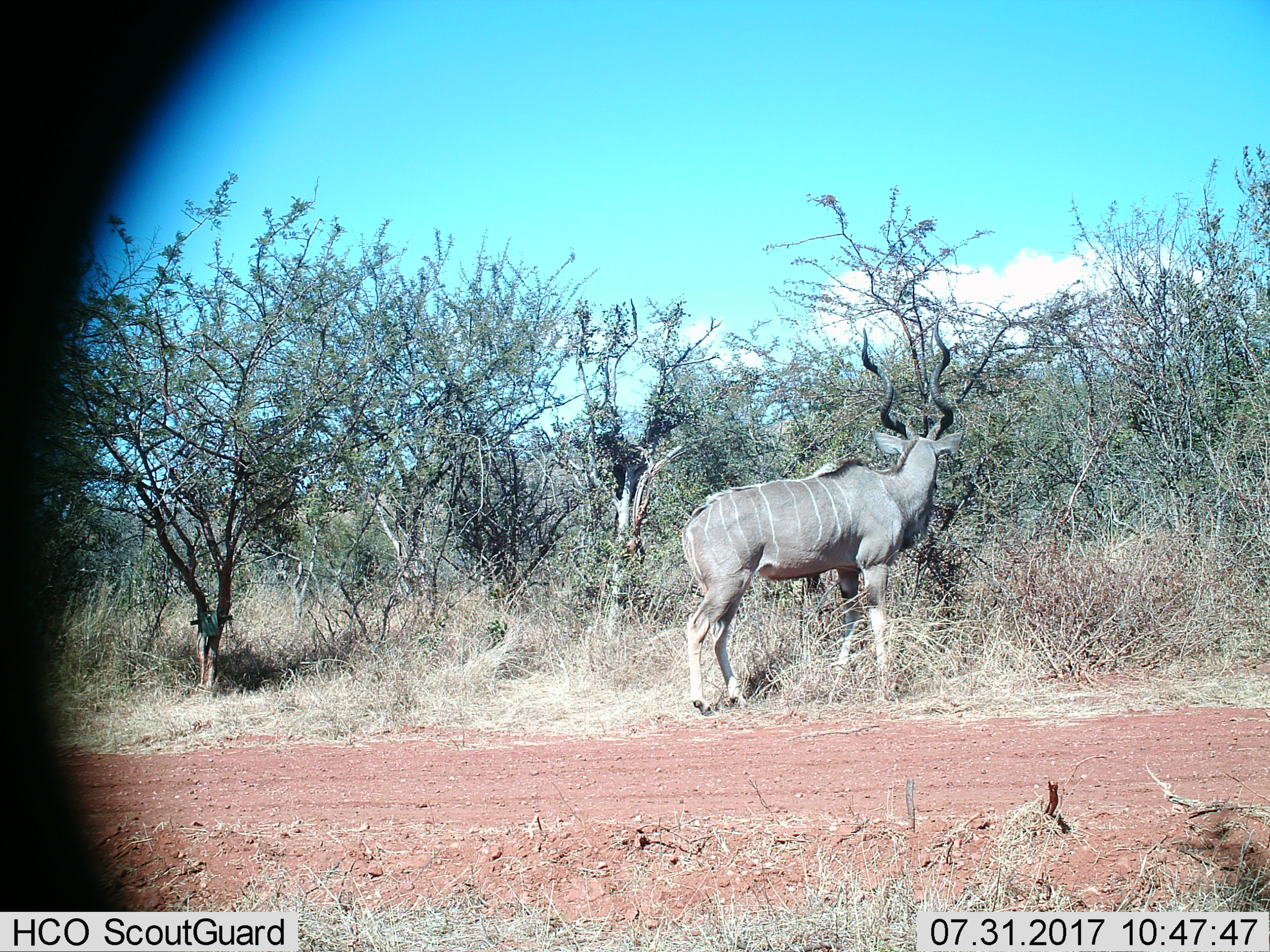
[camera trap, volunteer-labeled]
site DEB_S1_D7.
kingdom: Animalia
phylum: Chordata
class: Mammalia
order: Artiodactyla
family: Bovidae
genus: Tragelaphus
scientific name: Tragelaphus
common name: kudu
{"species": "kudu (Tragelaphus)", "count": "1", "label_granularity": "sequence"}